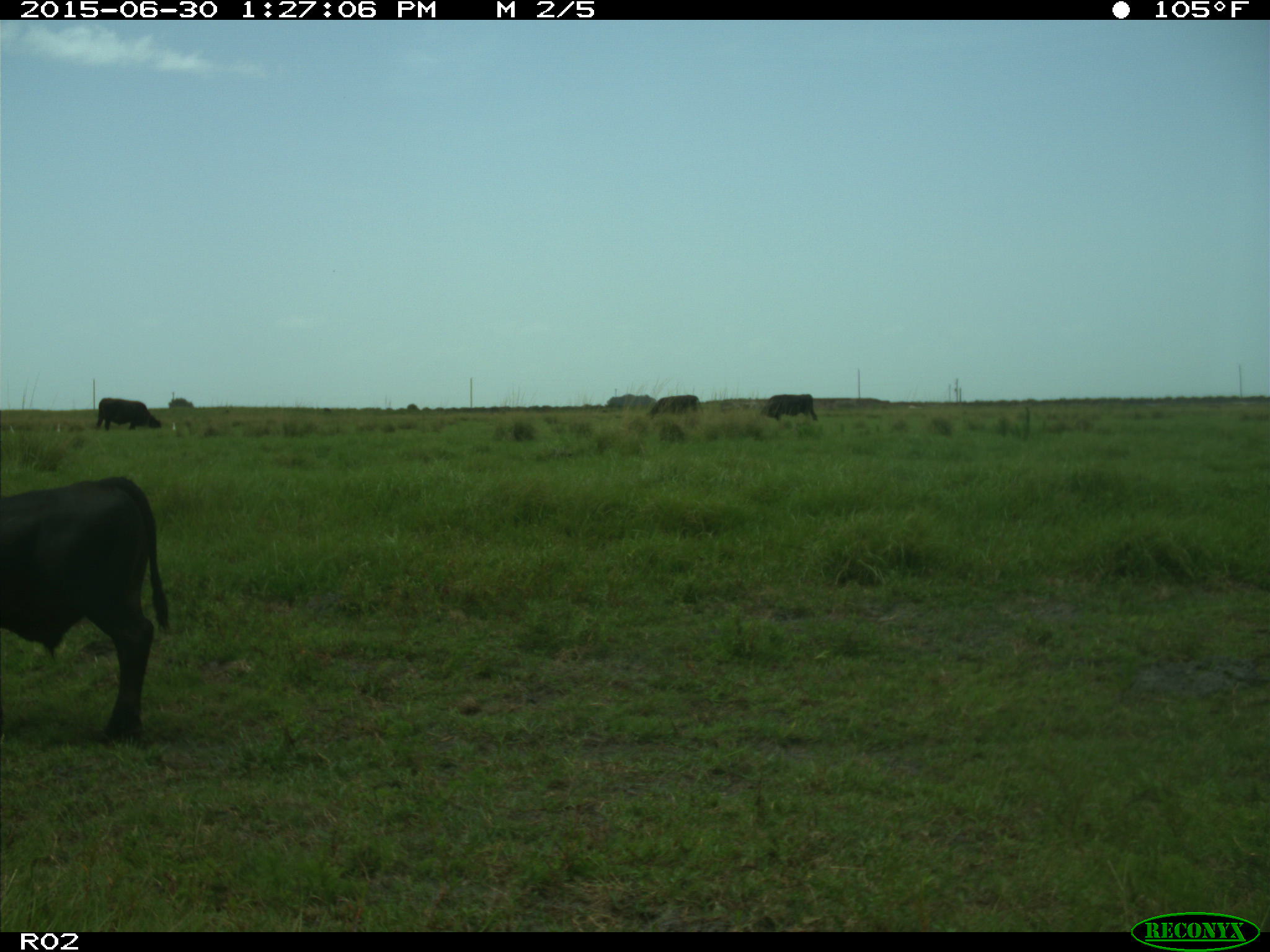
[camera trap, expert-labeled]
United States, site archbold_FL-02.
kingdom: Animalia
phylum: Chordata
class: Mammalia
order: Artiodactyla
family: Bovidae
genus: Bos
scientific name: Bos taurus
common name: domestic cow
Bos taurus (domestic cow).